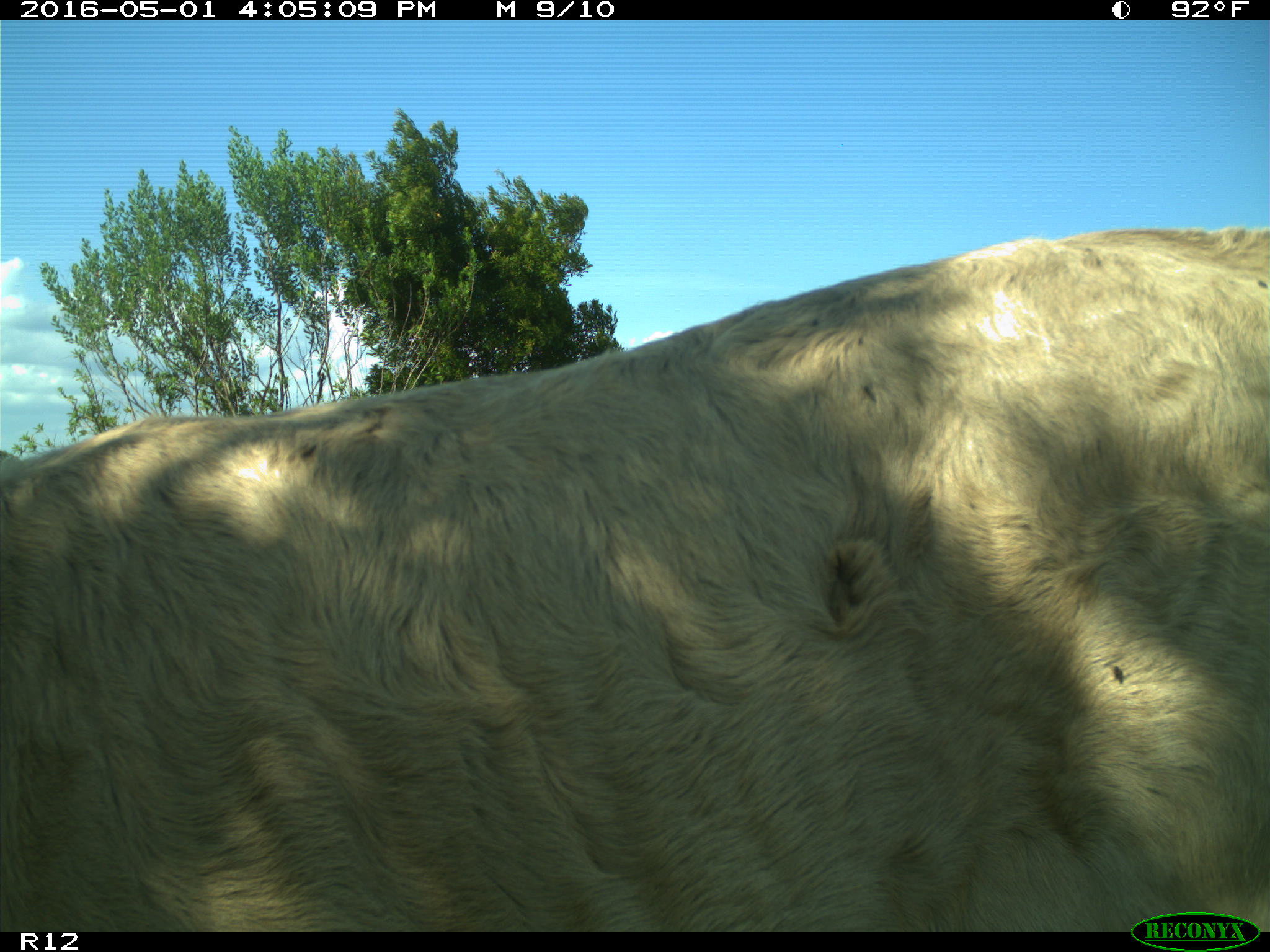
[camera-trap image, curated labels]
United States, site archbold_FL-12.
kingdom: Animalia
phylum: Chordata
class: Mammalia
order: Artiodactyla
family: Bovidae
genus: Bos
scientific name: Bos taurus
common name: domestic cow